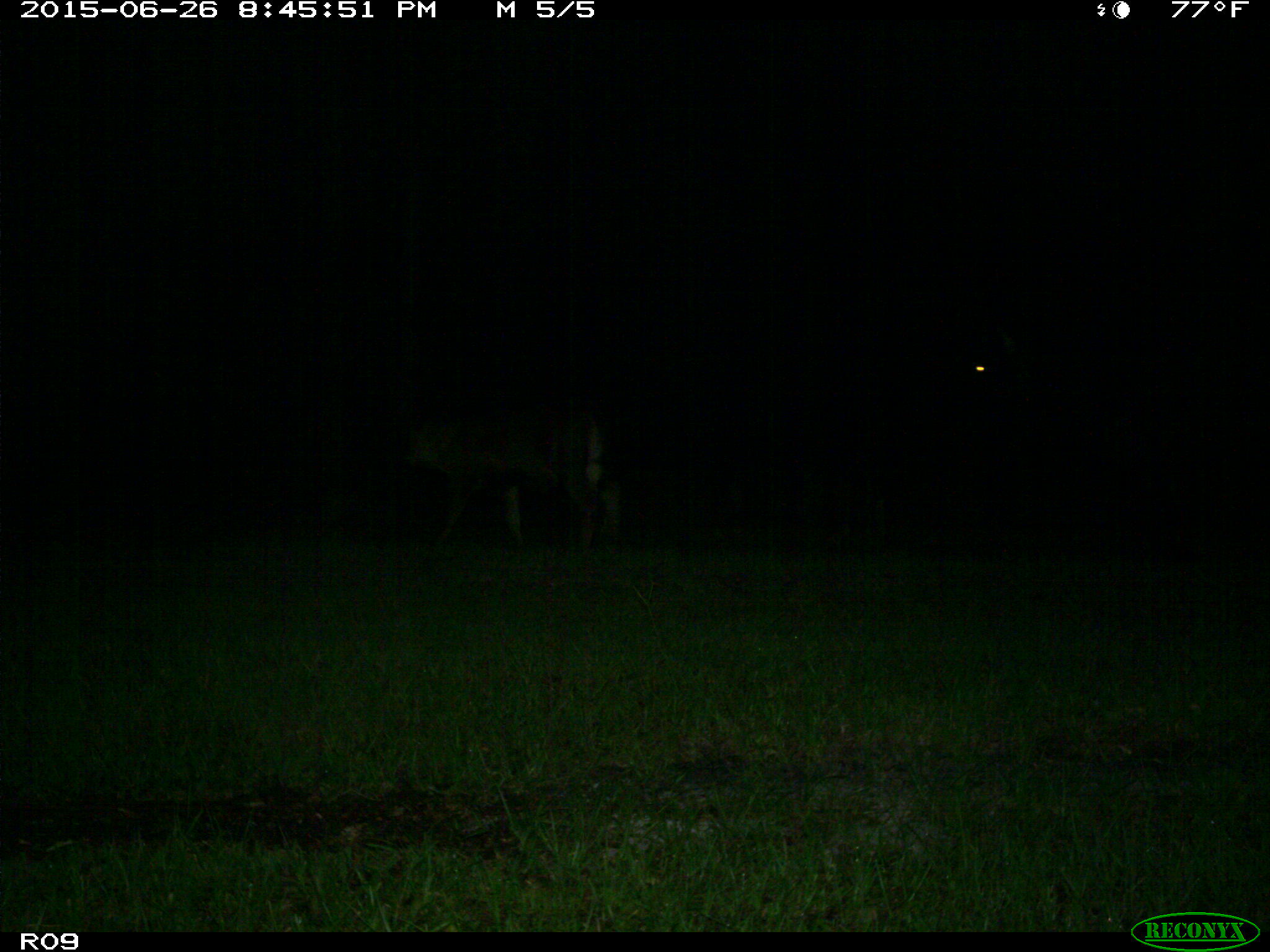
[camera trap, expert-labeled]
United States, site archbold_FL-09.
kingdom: Animalia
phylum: Chordata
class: Mammalia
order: Artiodactyla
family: Bovidae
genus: Bos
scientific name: Bos taurus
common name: domestic cow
Bos taurus (domestic cow).